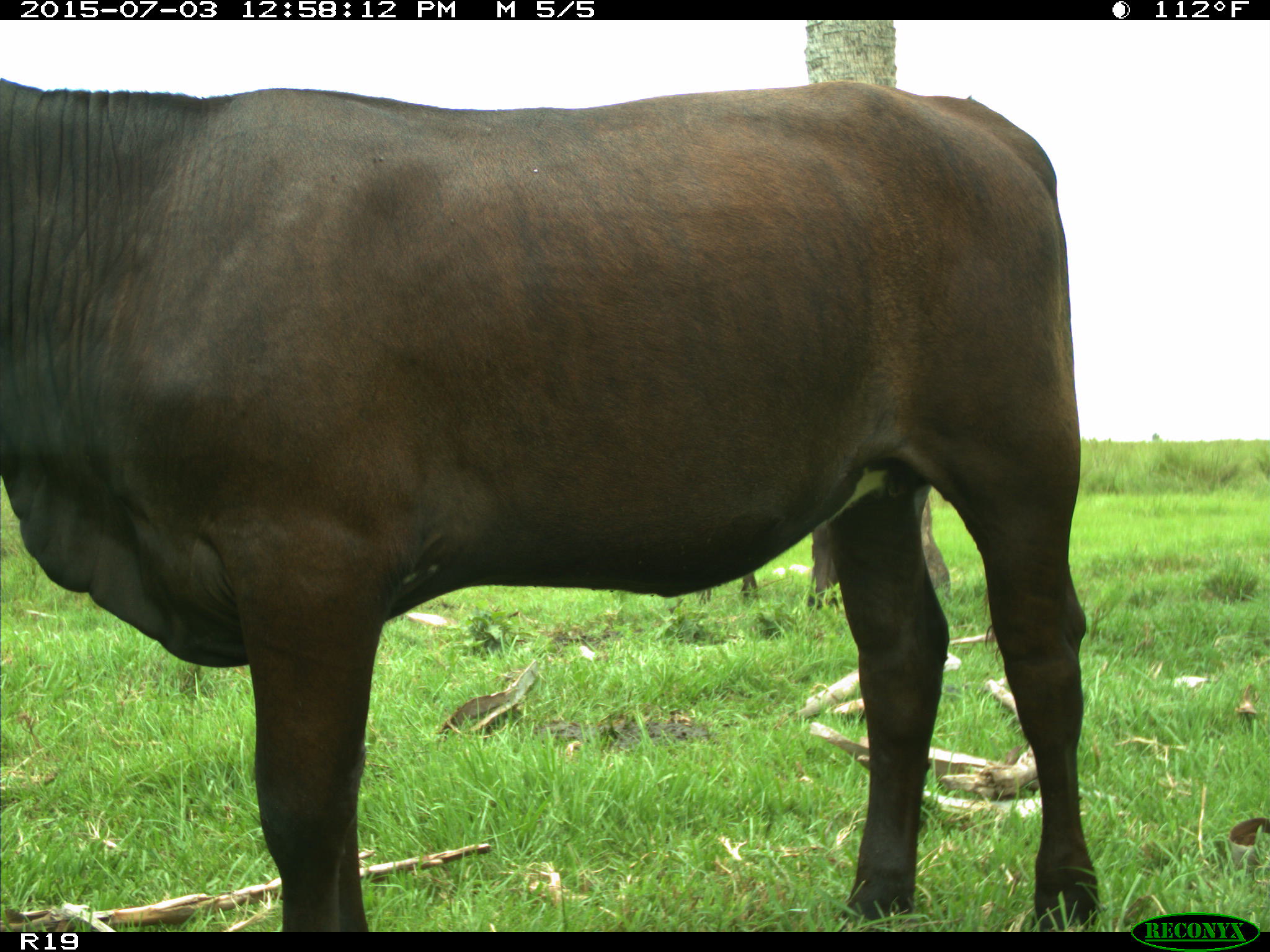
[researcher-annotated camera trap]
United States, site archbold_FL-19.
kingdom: Animalia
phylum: Chordata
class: Mammalia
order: Artiodactyla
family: Bovidae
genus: Bos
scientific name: Bos taurus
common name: domestic cow